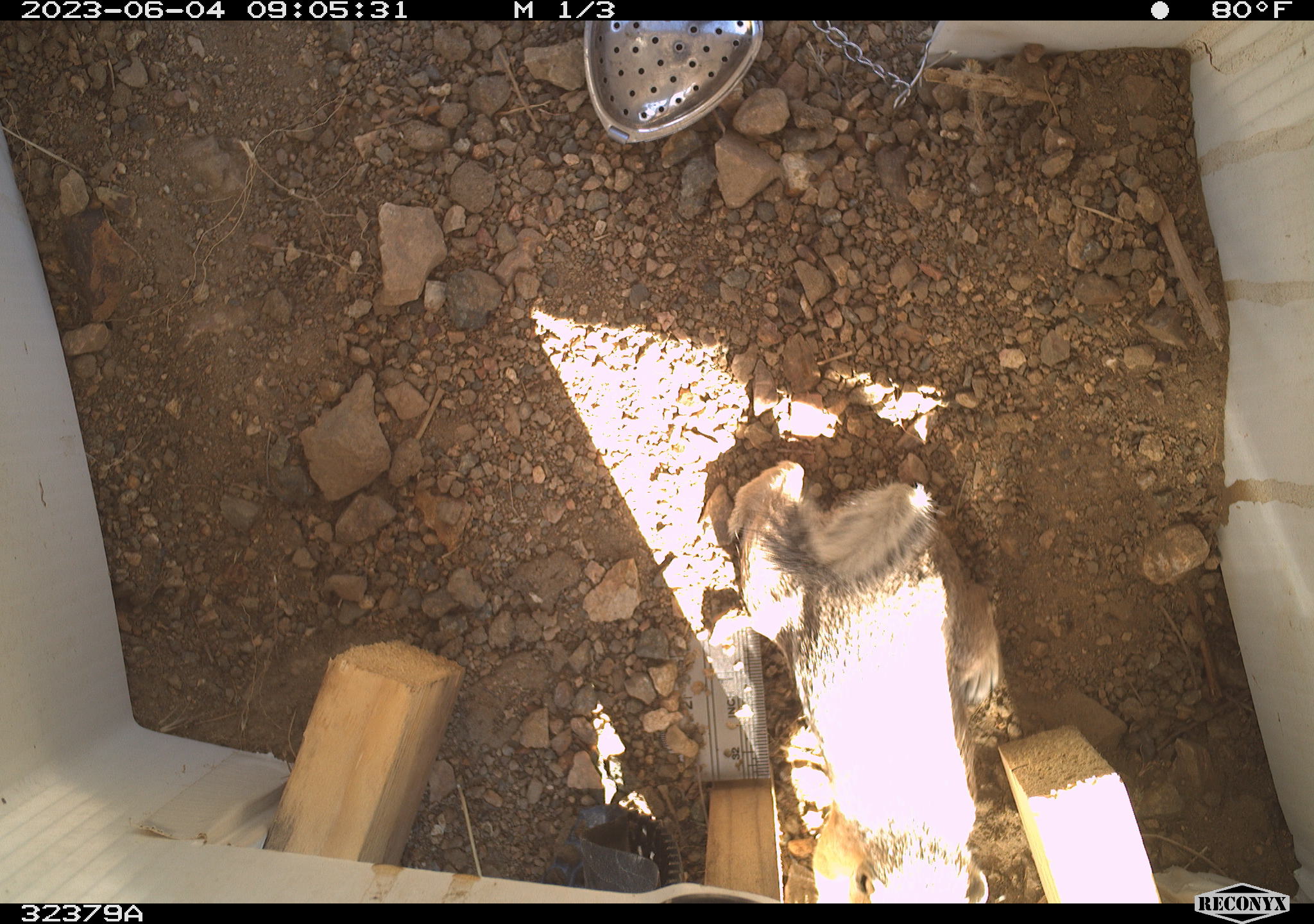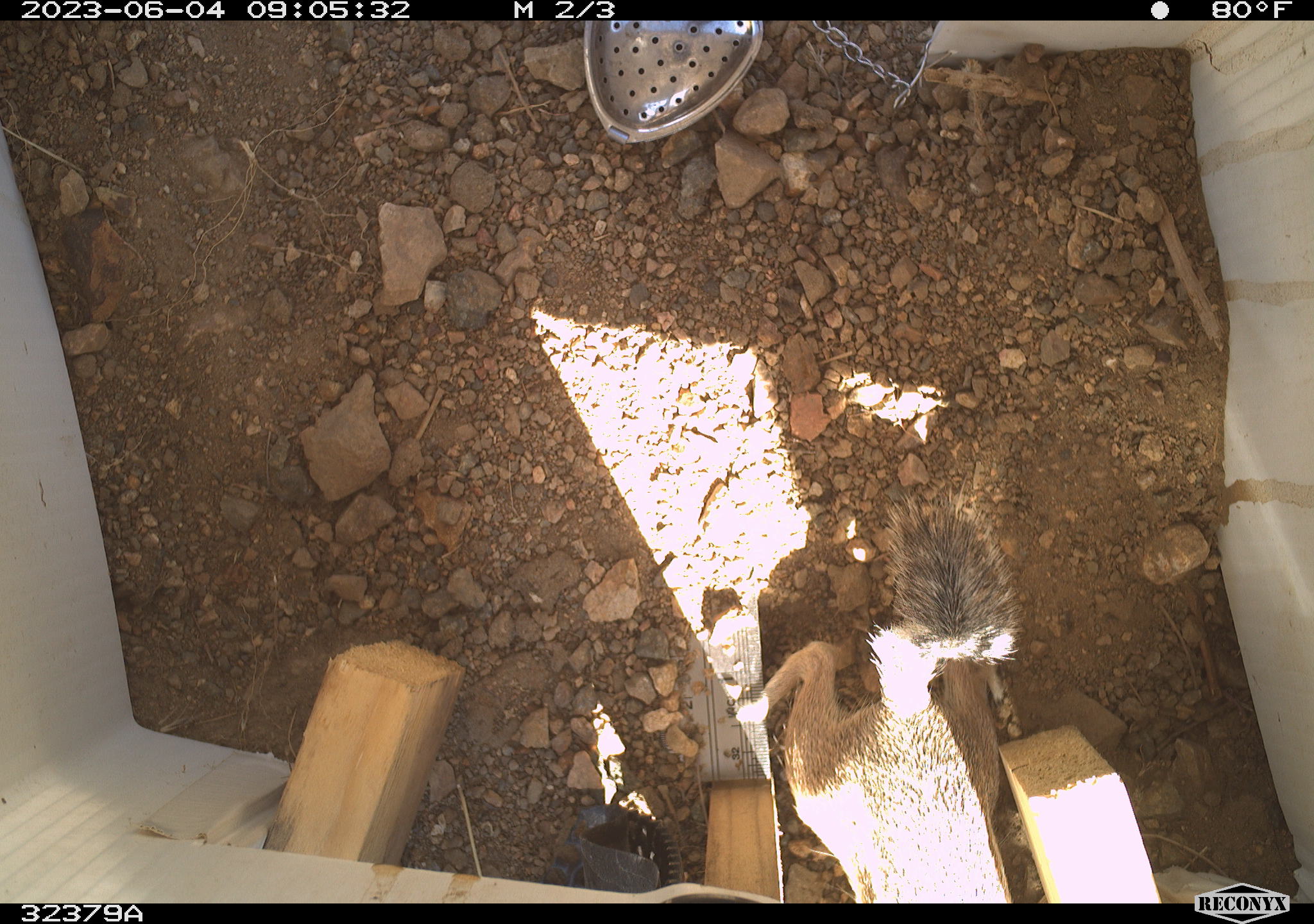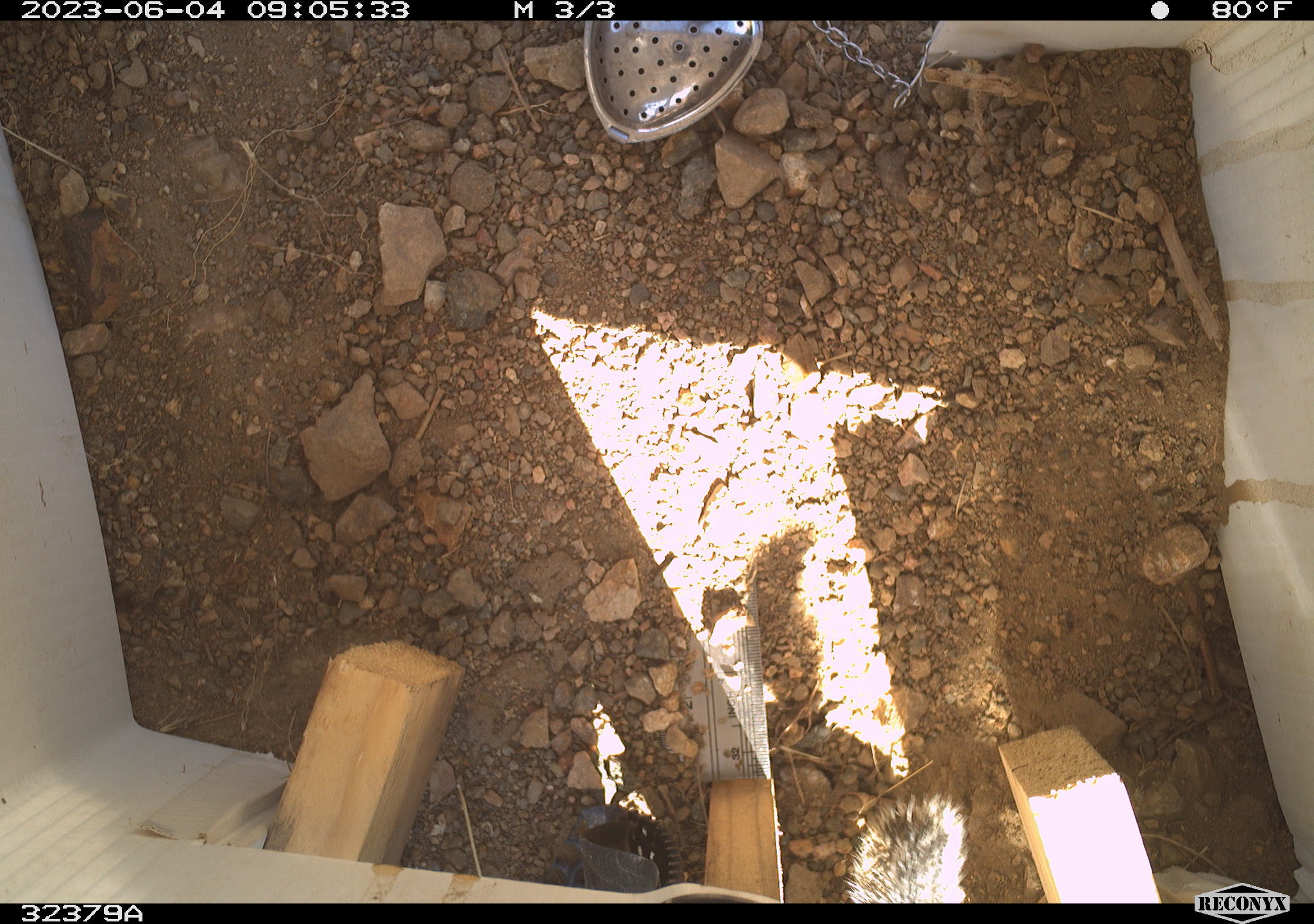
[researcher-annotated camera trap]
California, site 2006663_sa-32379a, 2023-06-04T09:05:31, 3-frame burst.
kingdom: Animalia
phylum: Chordata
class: Mammalia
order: Rodentia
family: Sciuridae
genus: Ammospermophilus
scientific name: Ammospermophilus leucurus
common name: white-tailed antelope squirrel